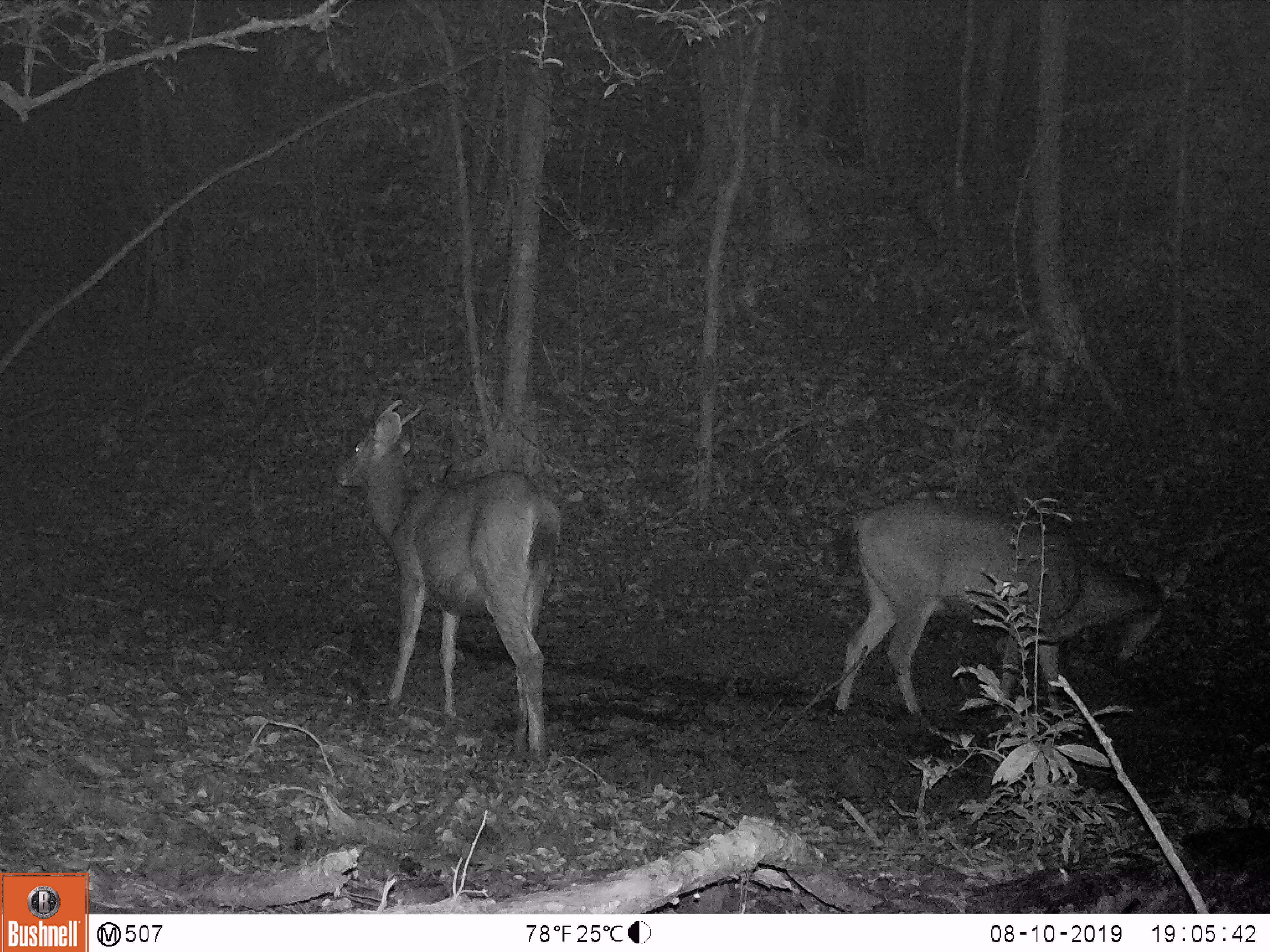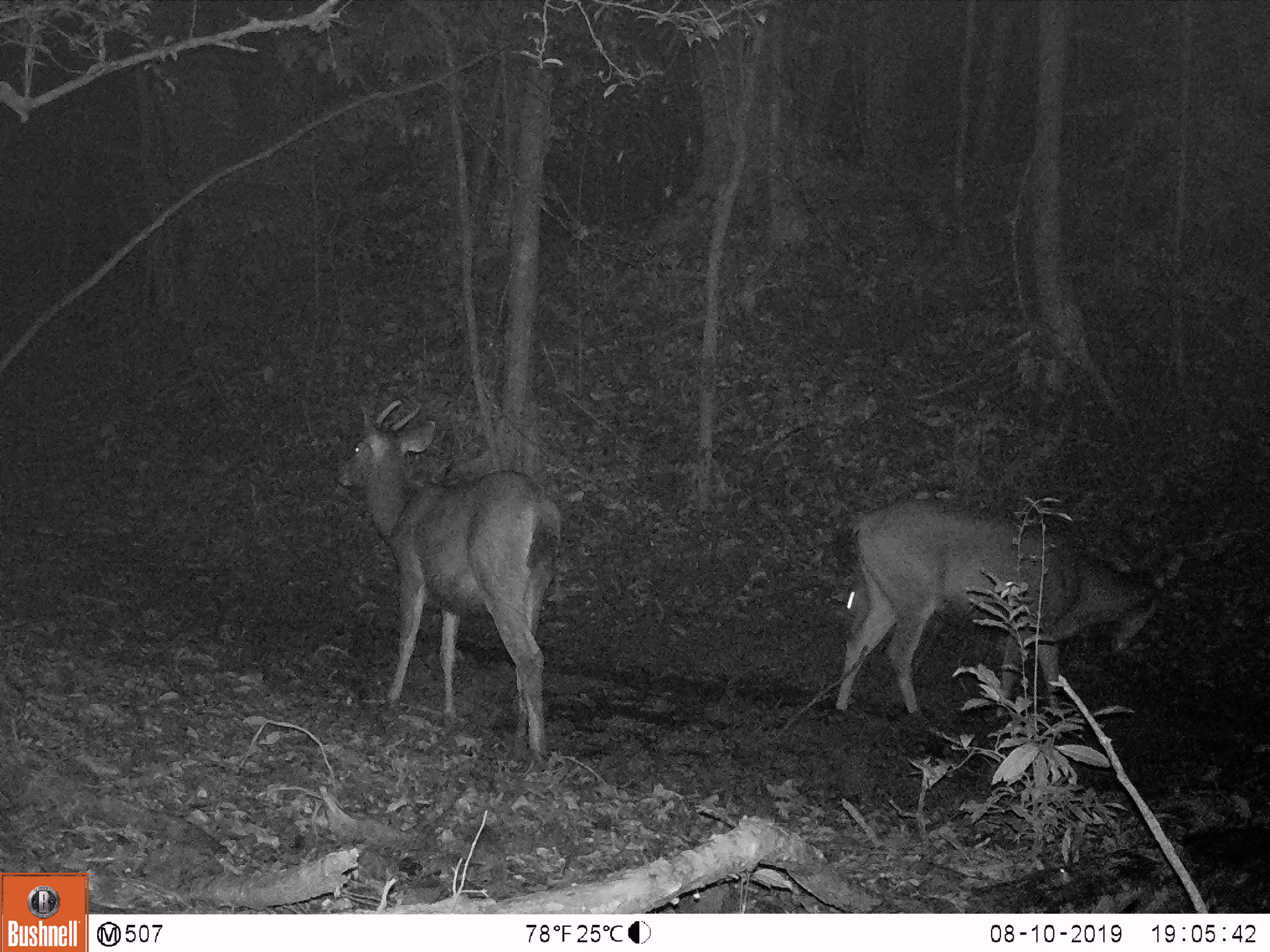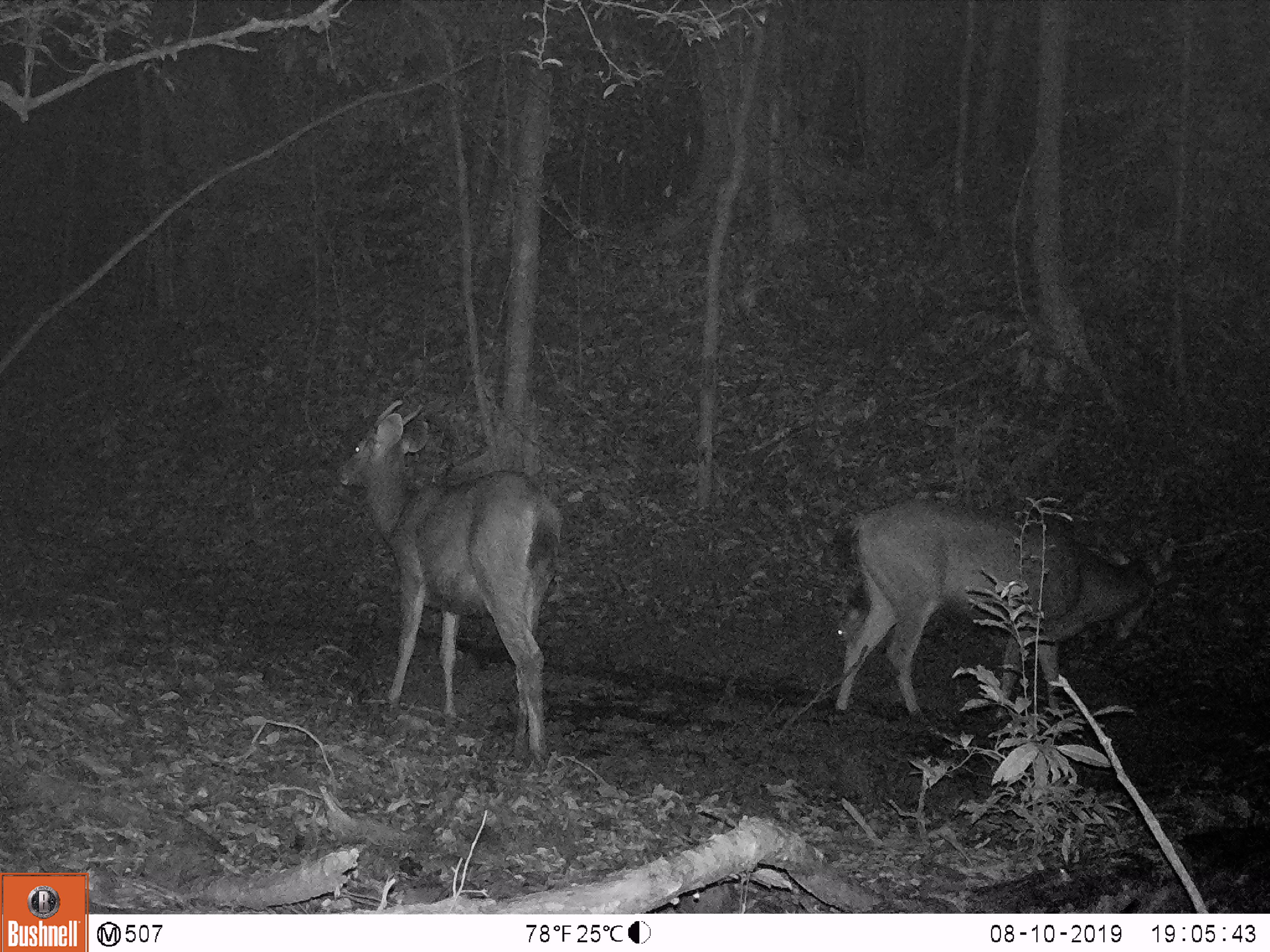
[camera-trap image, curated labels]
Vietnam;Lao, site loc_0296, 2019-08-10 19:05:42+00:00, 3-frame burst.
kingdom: Animalia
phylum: Chordata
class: Mammalia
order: Artiodactyla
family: Cervidae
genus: Rusa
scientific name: Rusa unicolor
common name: sambar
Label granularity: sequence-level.